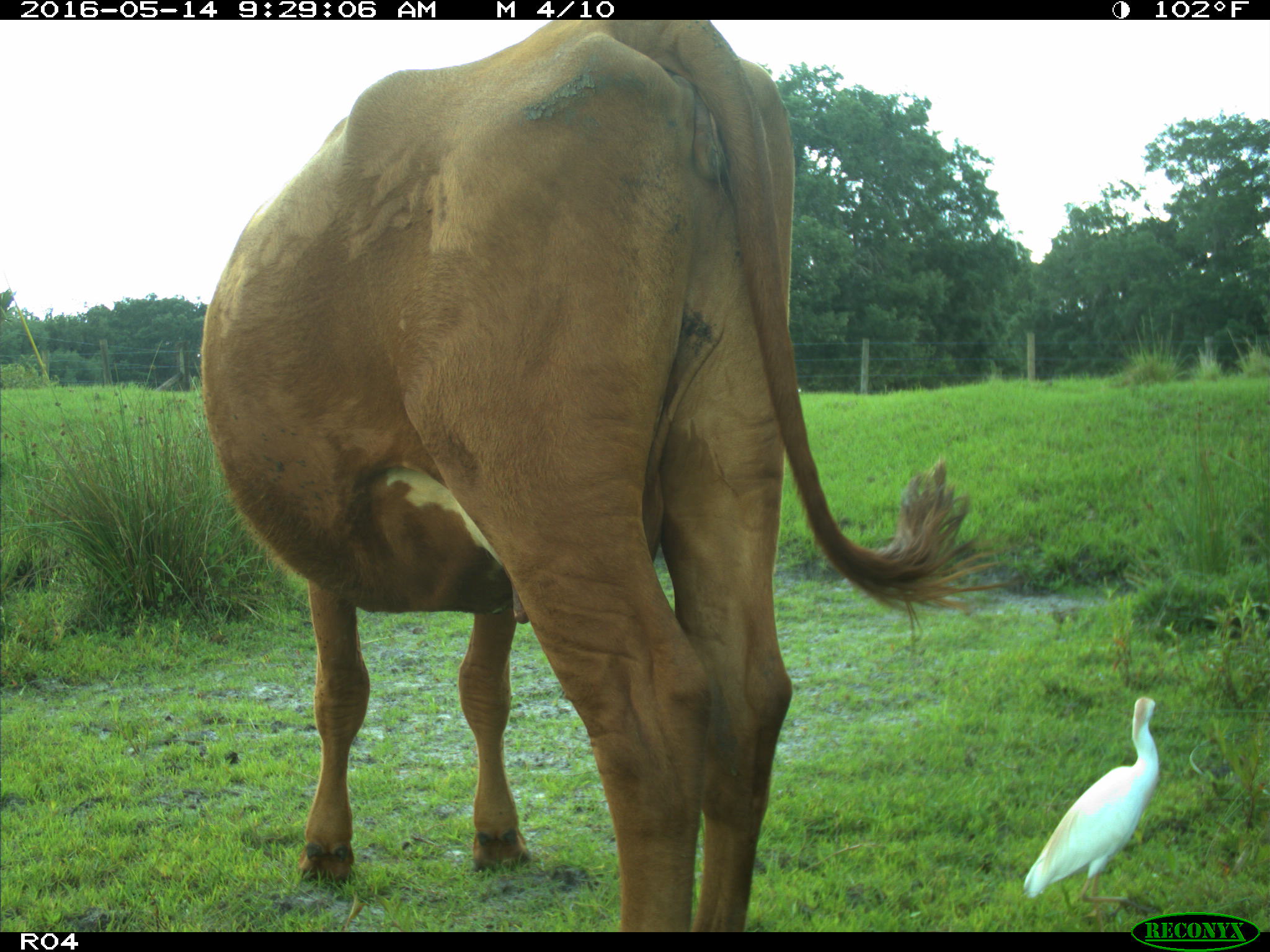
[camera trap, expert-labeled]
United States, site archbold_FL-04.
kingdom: Animalia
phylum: Chordata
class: Mammalia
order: Artiodactyla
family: Bovidae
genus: Bos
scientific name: Bos taurus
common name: domestic cow